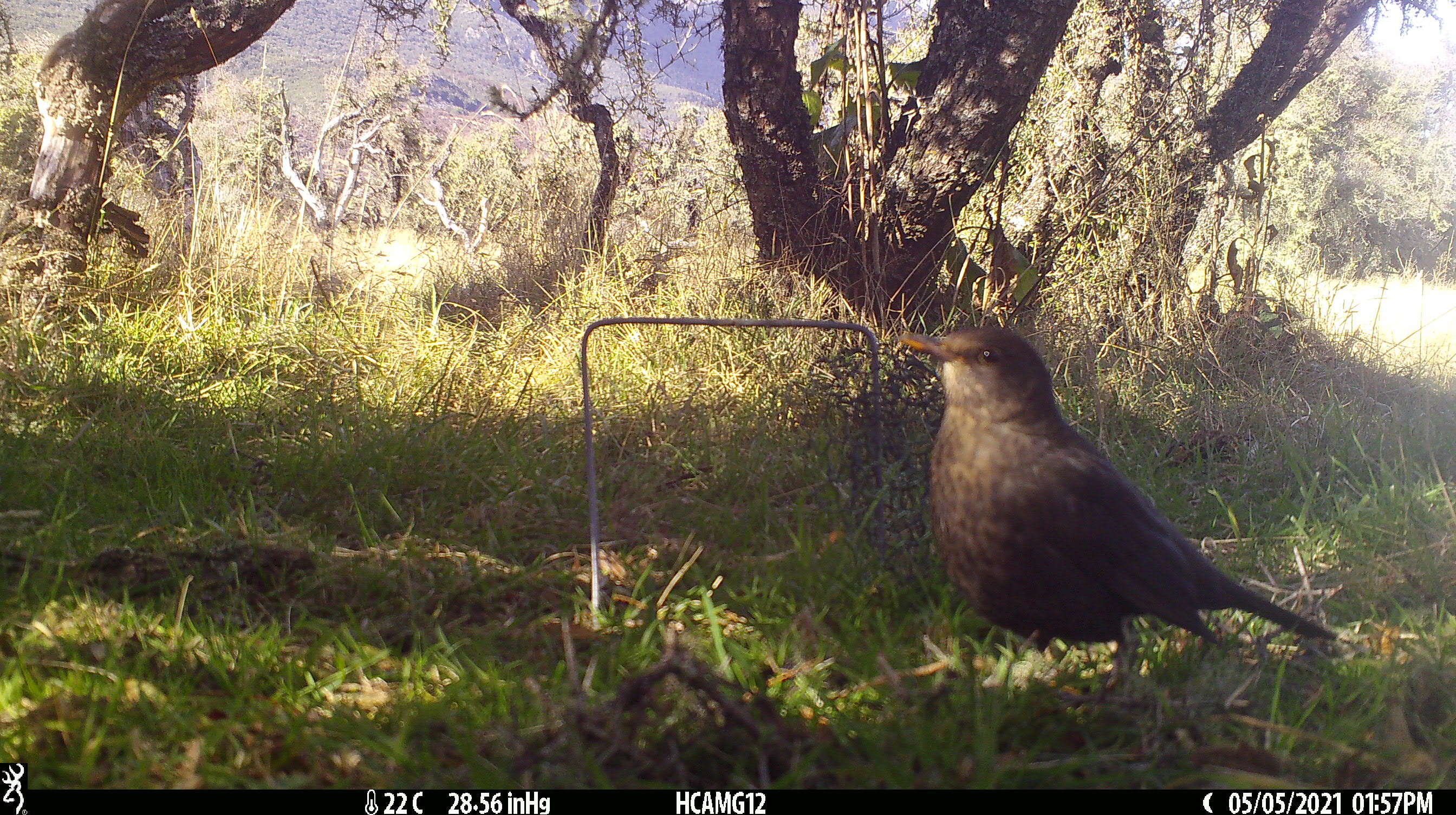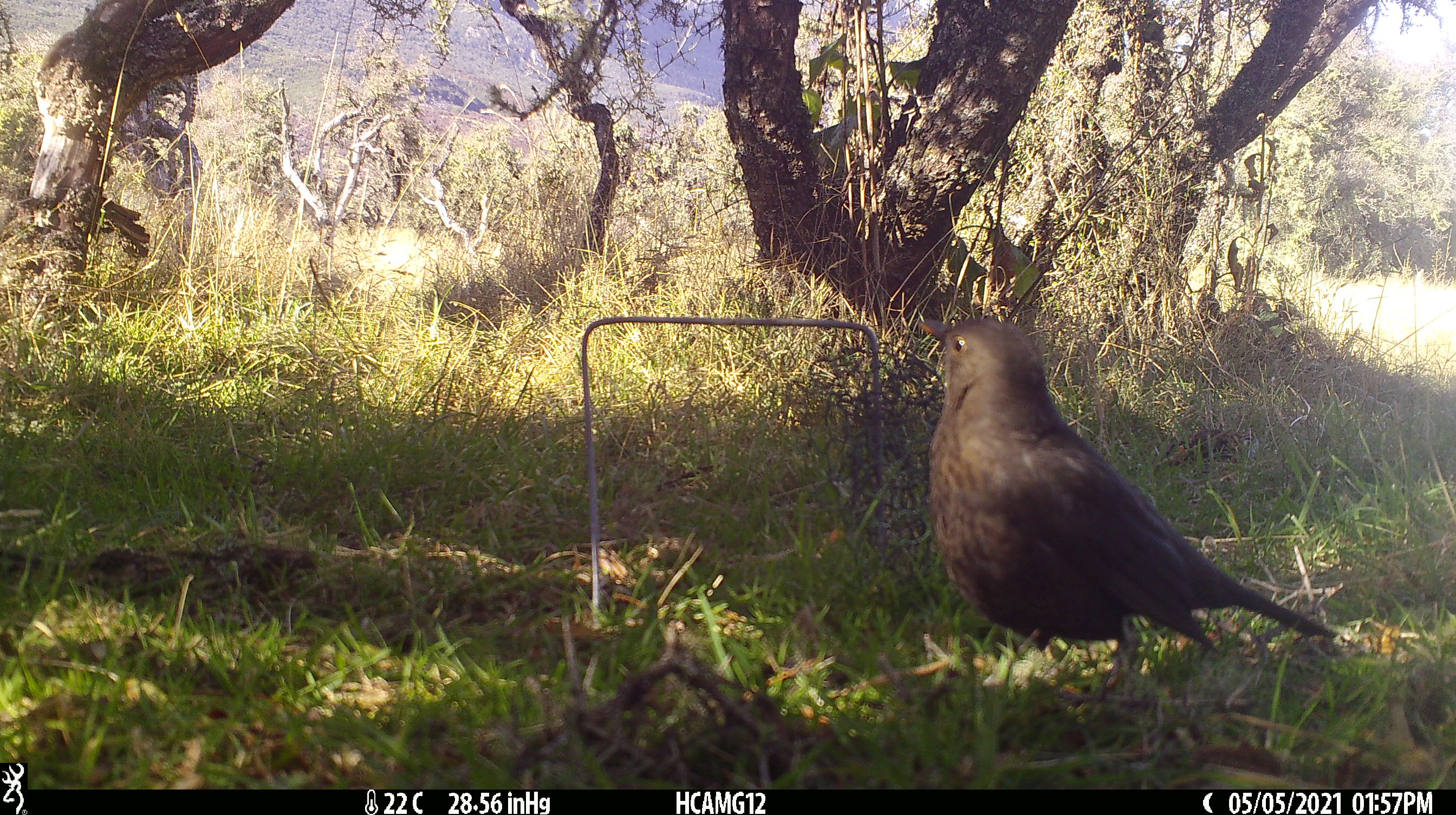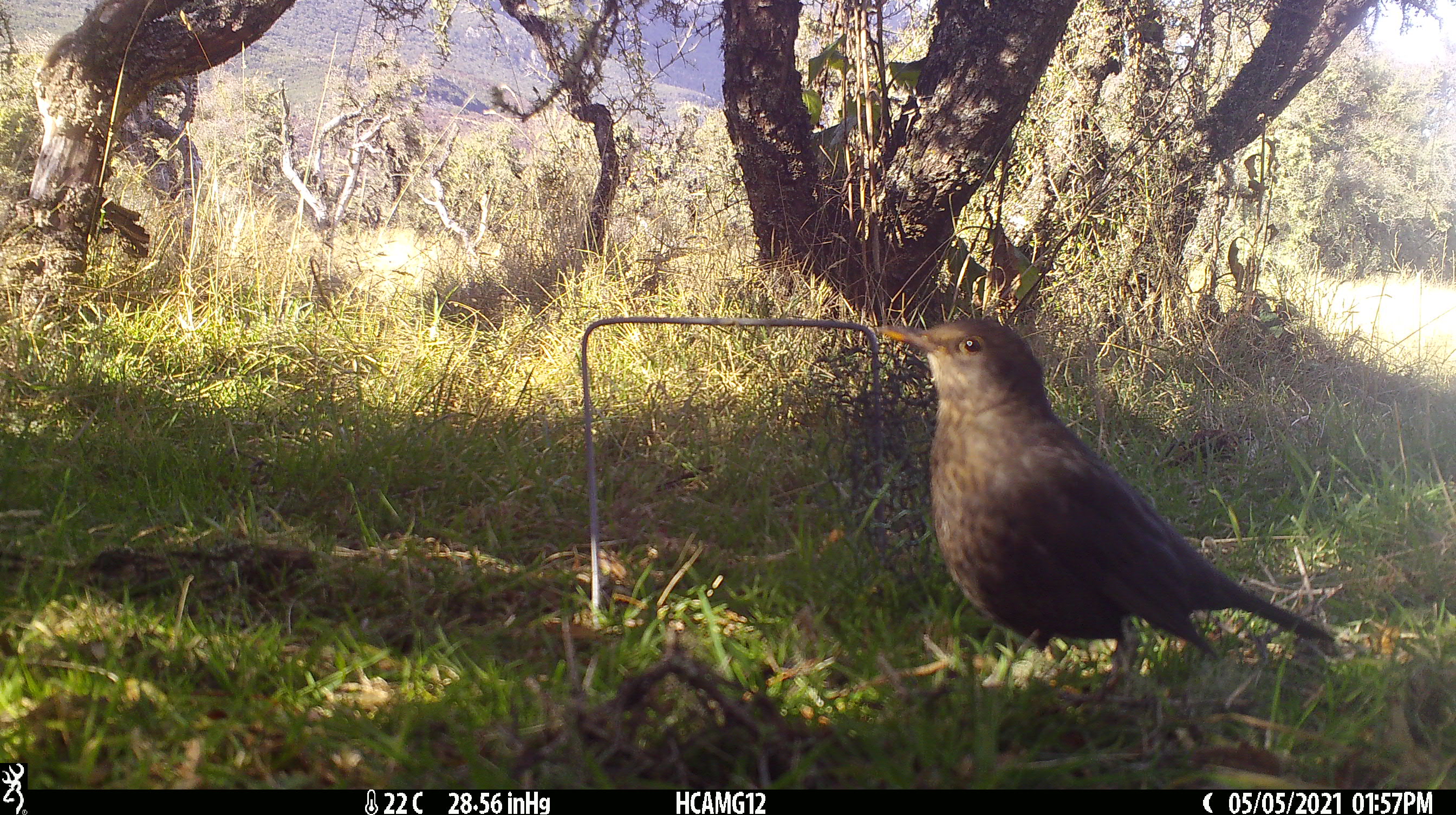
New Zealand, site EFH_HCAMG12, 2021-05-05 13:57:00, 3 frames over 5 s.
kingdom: Animalia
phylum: Chordata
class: Aves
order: Passeriformes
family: Turdidae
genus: Turdus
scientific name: Turdus merula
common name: eurasian blackbird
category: blackbird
Blackbird (eurasian blackbird) (Turdus merula).